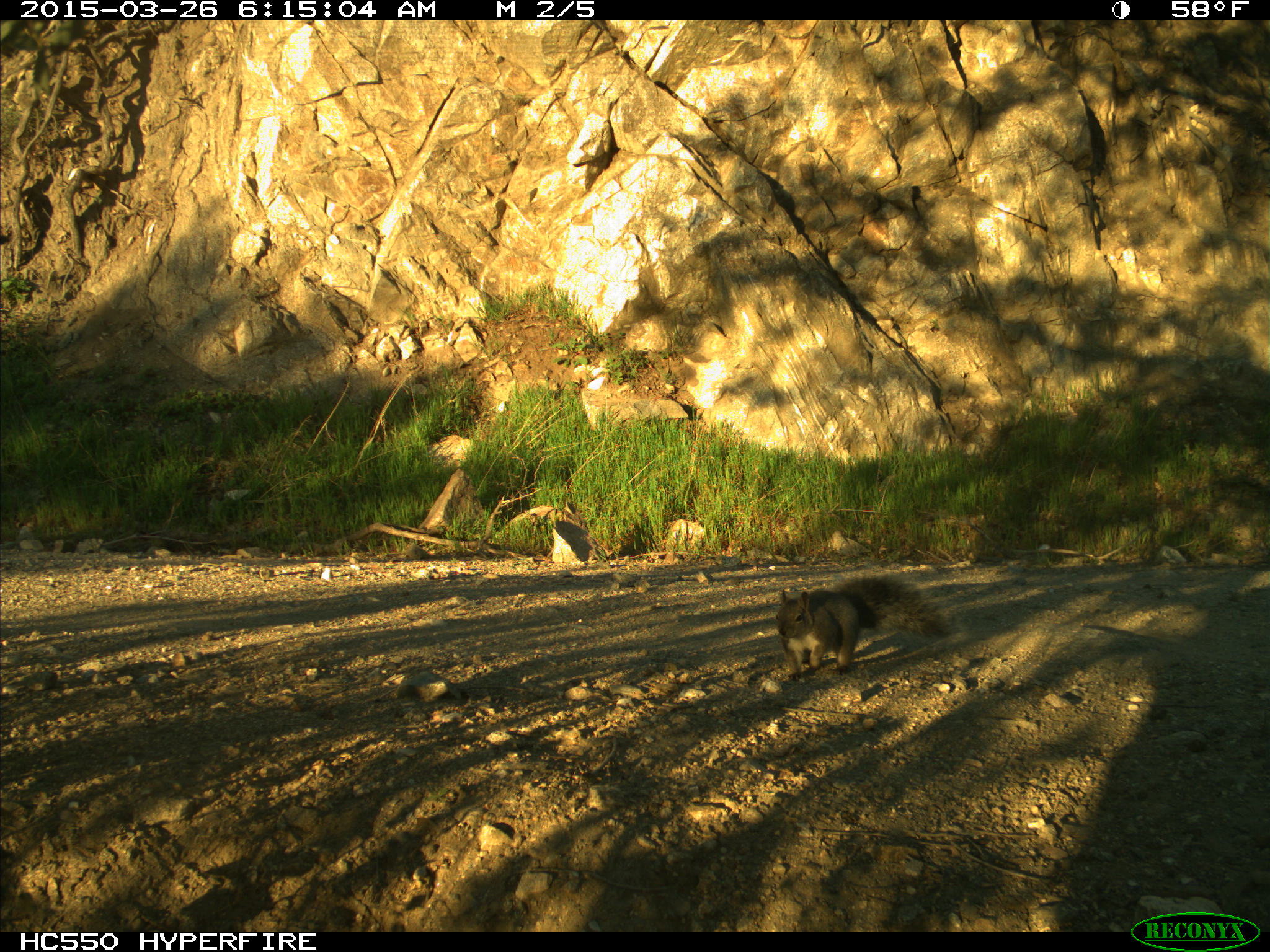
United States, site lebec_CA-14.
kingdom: Animalia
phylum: Chordata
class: Mammalia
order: Rodentia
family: Sciuridae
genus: Sciurus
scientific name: Sciurus carolinensis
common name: eastern gray squirrel